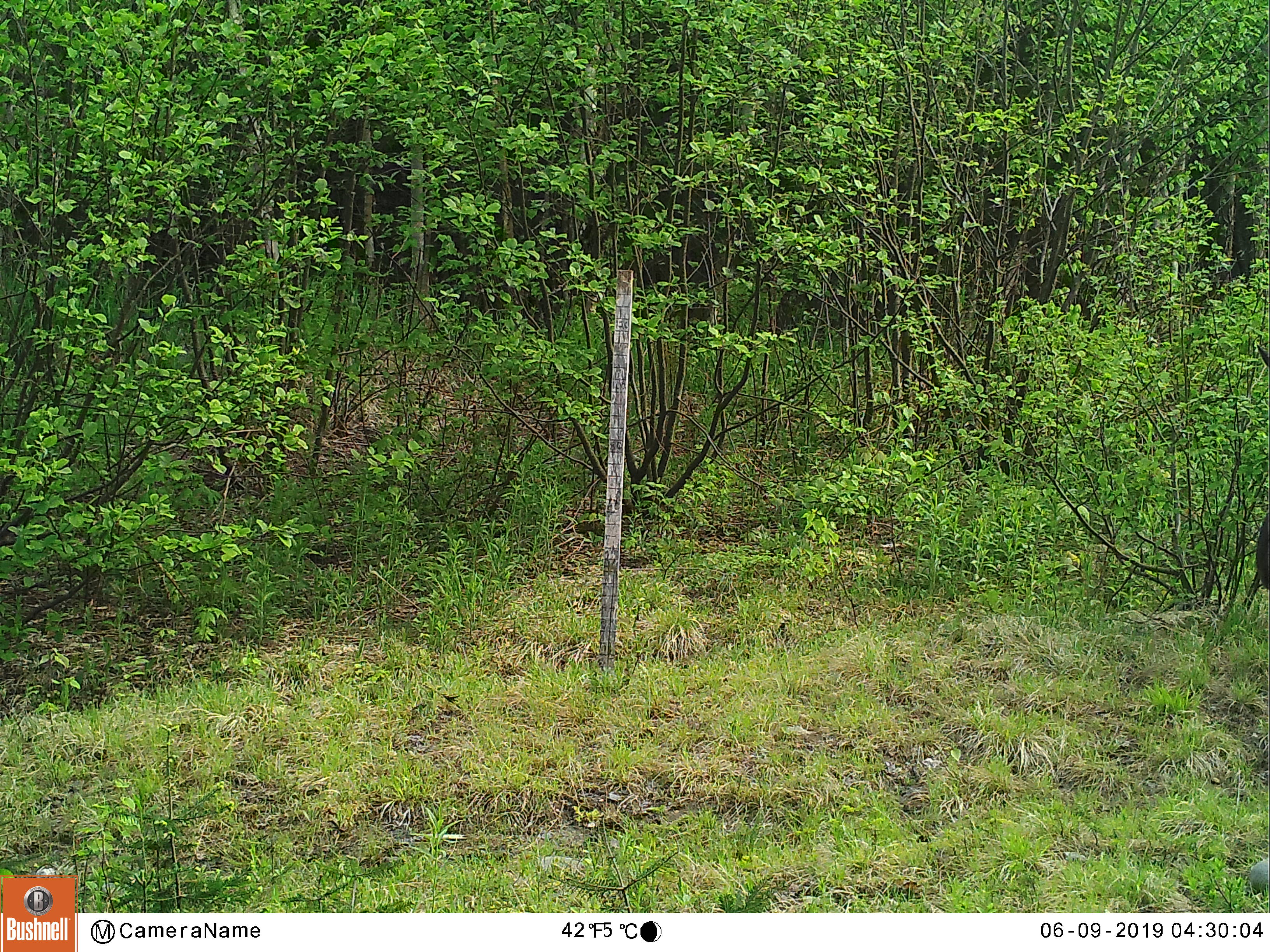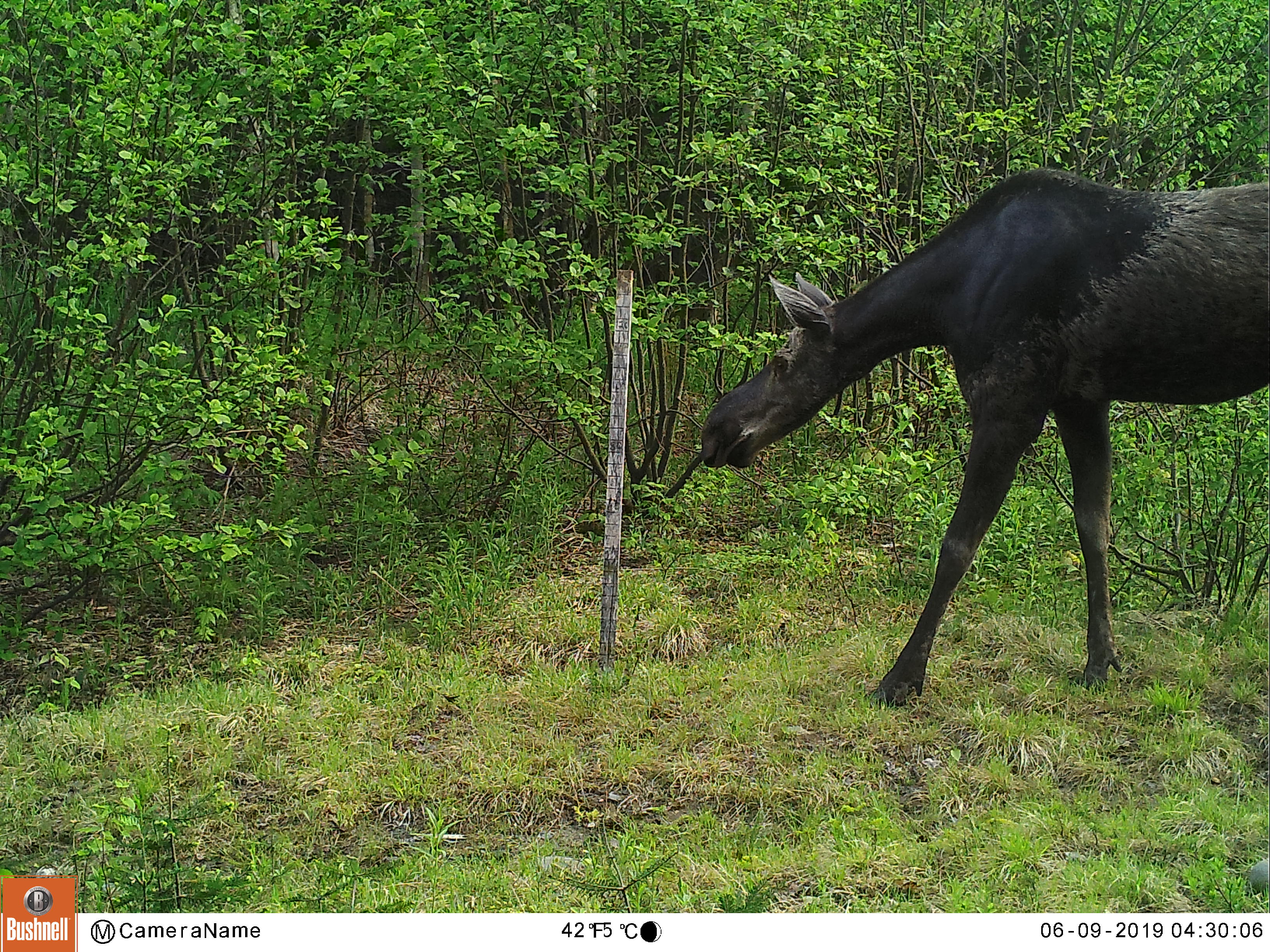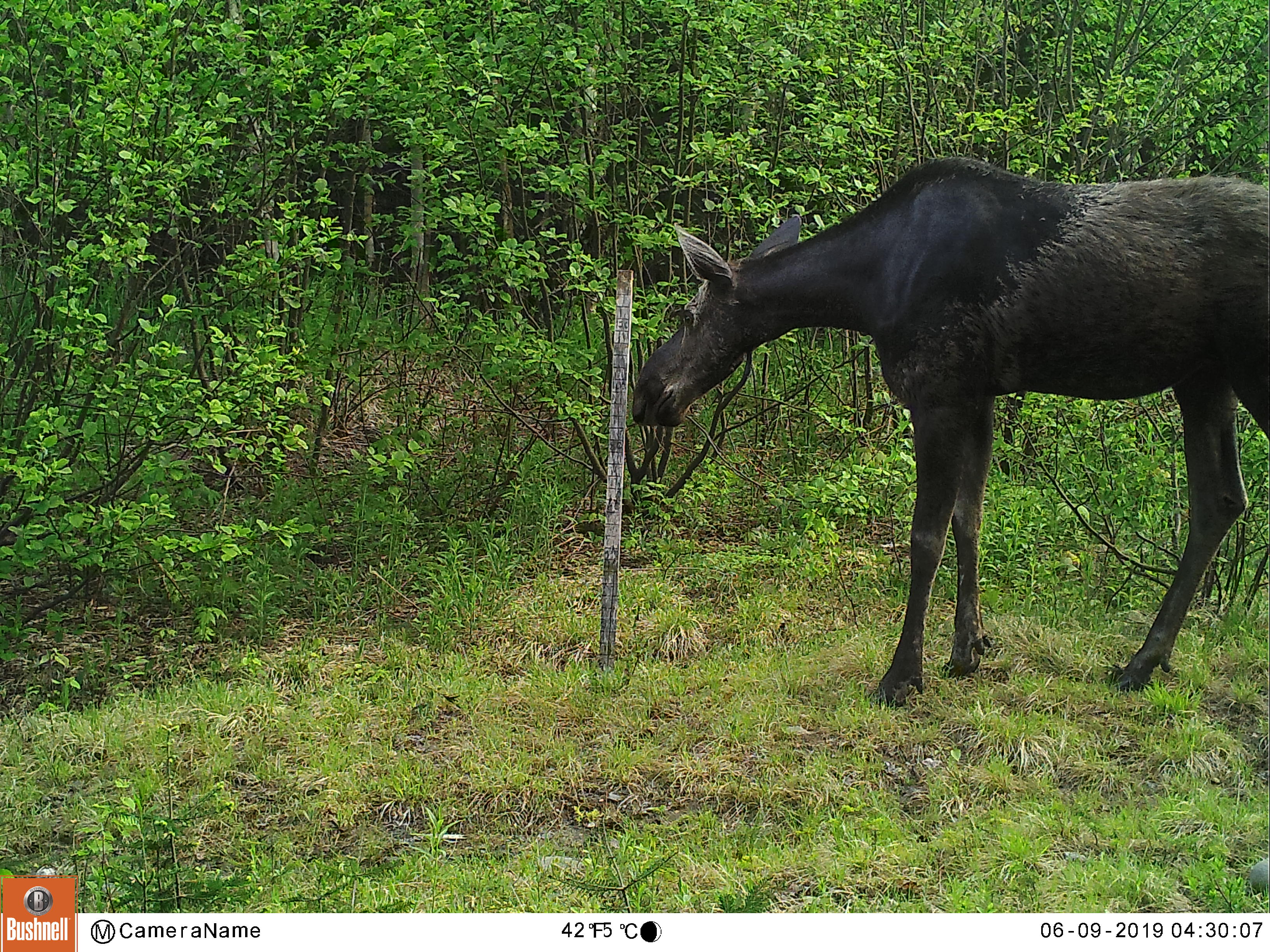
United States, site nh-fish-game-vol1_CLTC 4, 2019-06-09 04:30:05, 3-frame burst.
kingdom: Animalia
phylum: Chordata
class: Mammalia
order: Artiodactyla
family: Cervidae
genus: Alces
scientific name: Alces alces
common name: moose